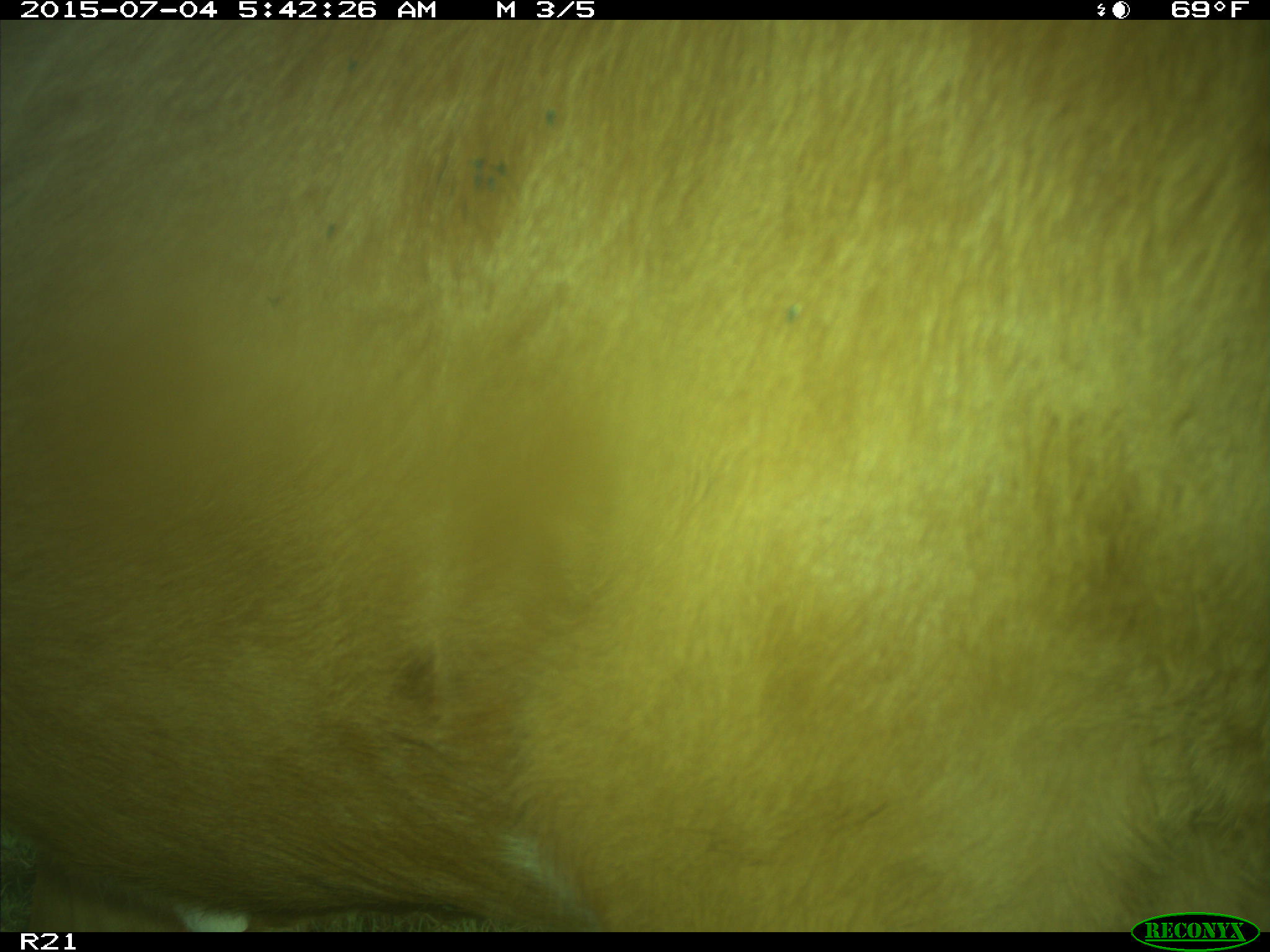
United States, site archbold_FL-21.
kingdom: Animalia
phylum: Chordata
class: Mammalia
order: Artiodactyla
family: Bovidae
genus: Bos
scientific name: Bos taurus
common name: domestic cow